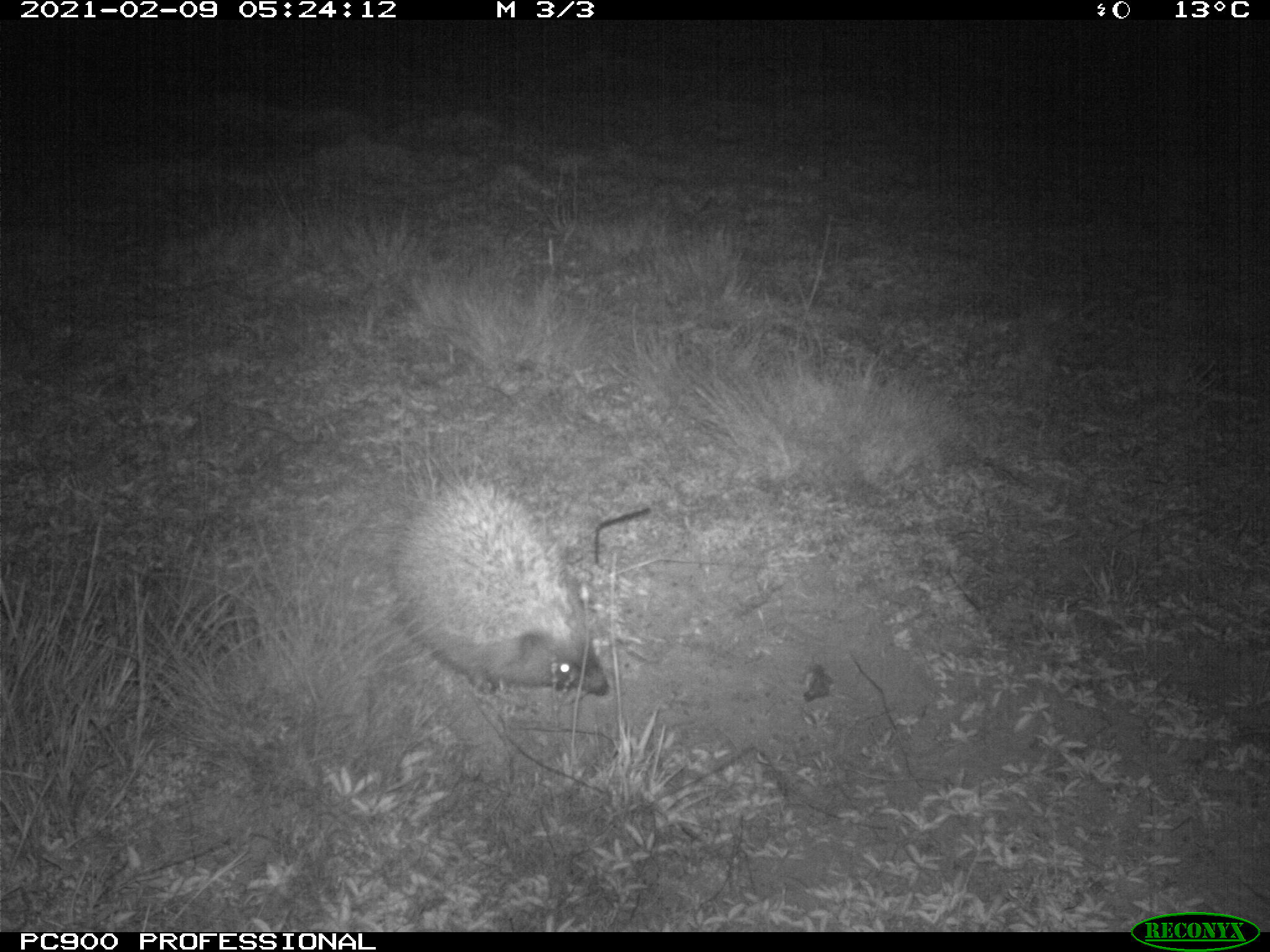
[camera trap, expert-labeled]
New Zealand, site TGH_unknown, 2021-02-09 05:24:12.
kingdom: Animalia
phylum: Chordata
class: Mammalia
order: Eulipotyphla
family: Erinaceidae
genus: Erinaceus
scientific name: Erinaceus europaeus europaeus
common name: european hedgehog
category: hedgehog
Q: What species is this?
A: Hedgehog (european hedgehog) (Erinaceus europaeus europaeus).